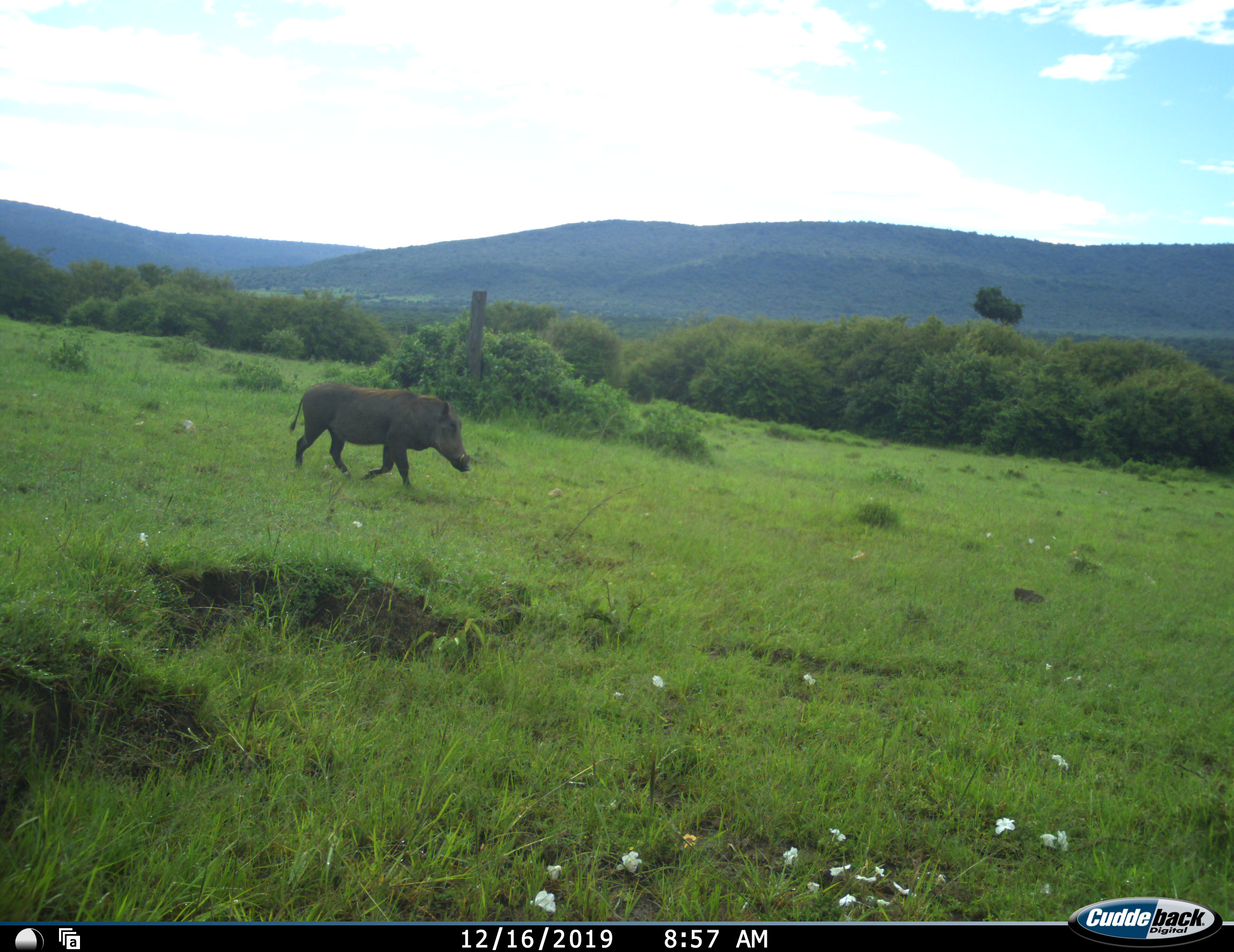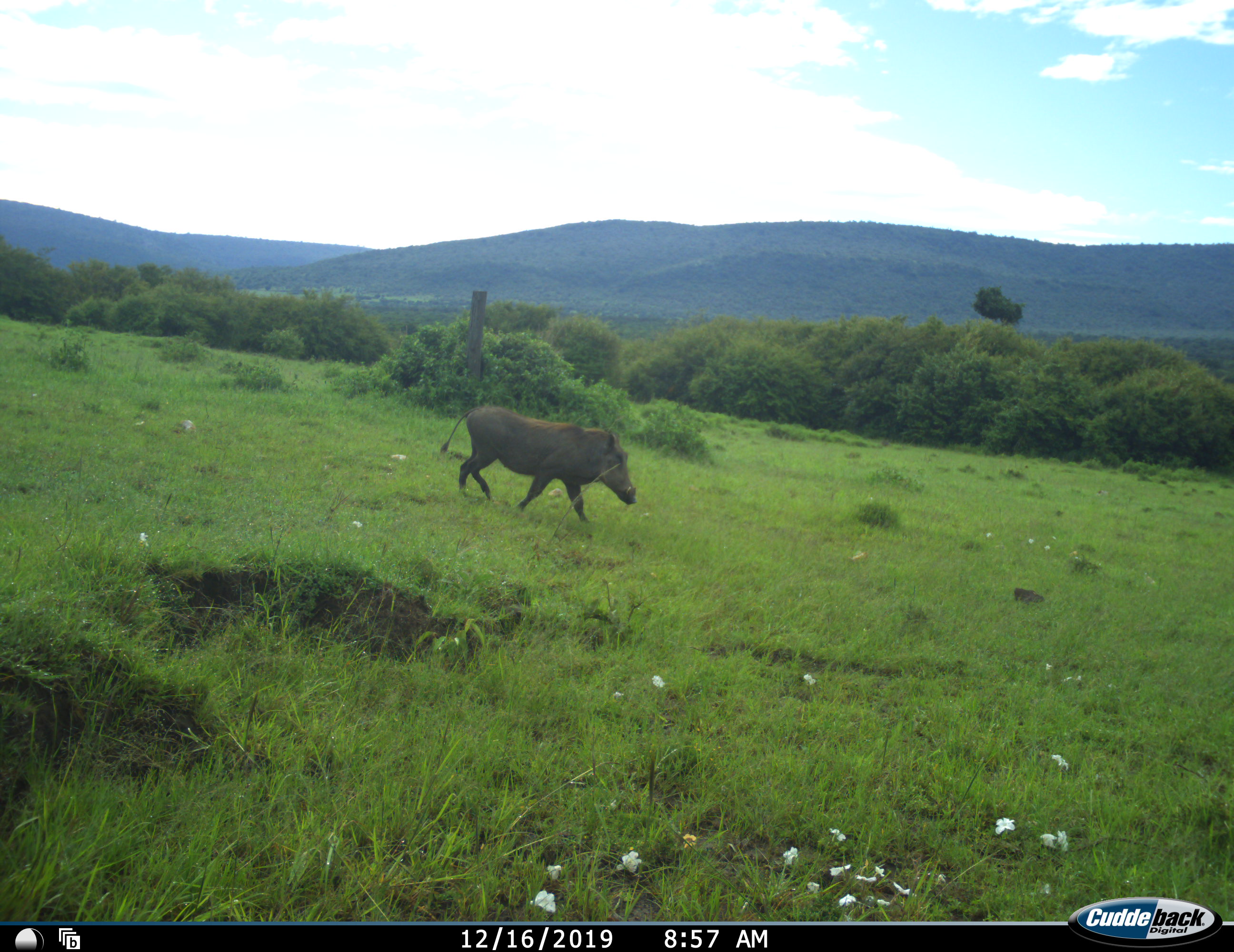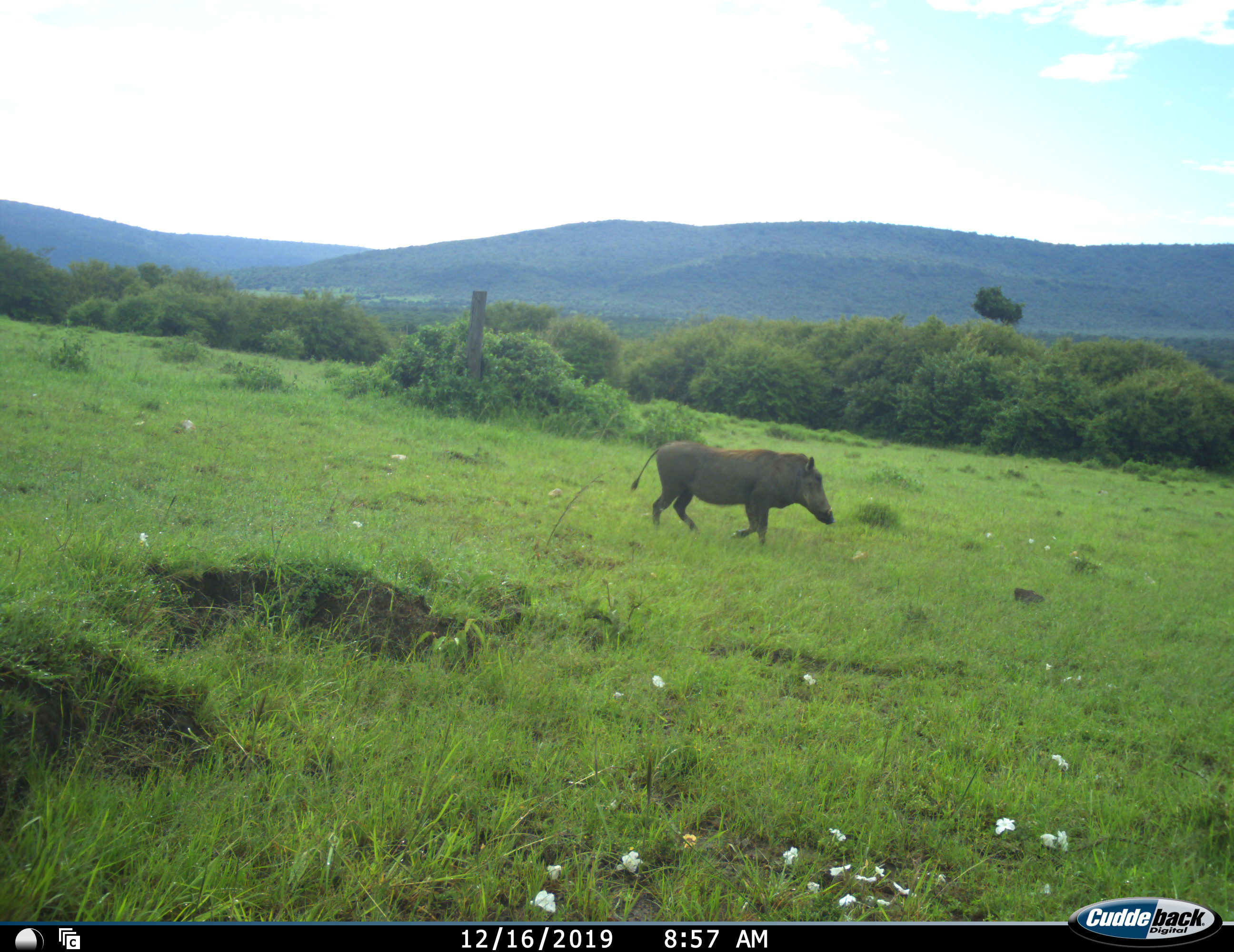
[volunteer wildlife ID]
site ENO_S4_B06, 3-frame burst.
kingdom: Animalia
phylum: Chordata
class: Mammalia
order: Artiodactyla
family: Suidae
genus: Phacochoerus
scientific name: Phacochoerus africanus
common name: warthog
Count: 1.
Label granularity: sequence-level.